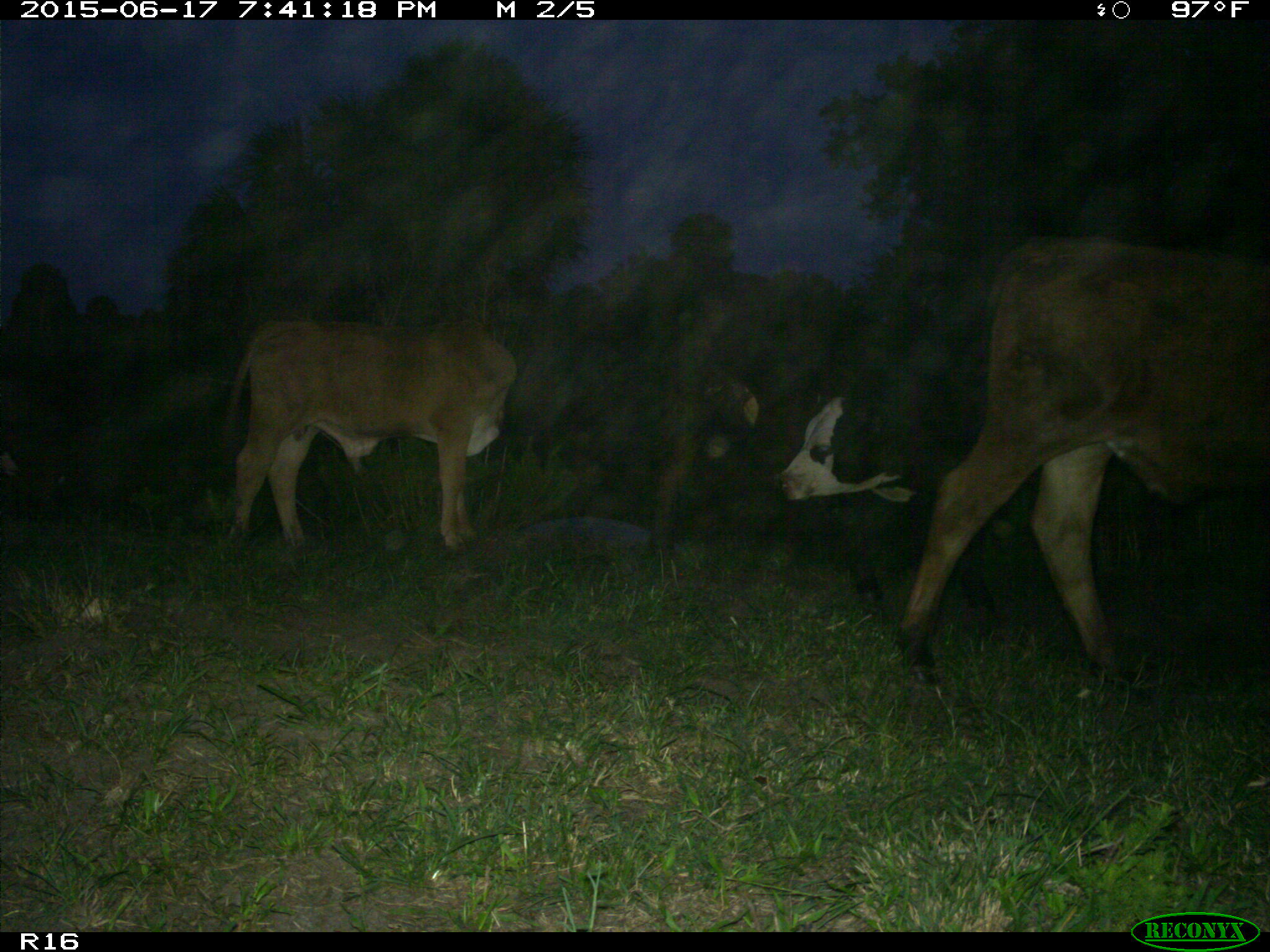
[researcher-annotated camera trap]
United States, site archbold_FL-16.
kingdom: Animalia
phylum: Chordata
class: Mammalia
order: Artiodactyla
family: Bovidae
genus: Bos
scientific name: Bos taurus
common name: domestic cow